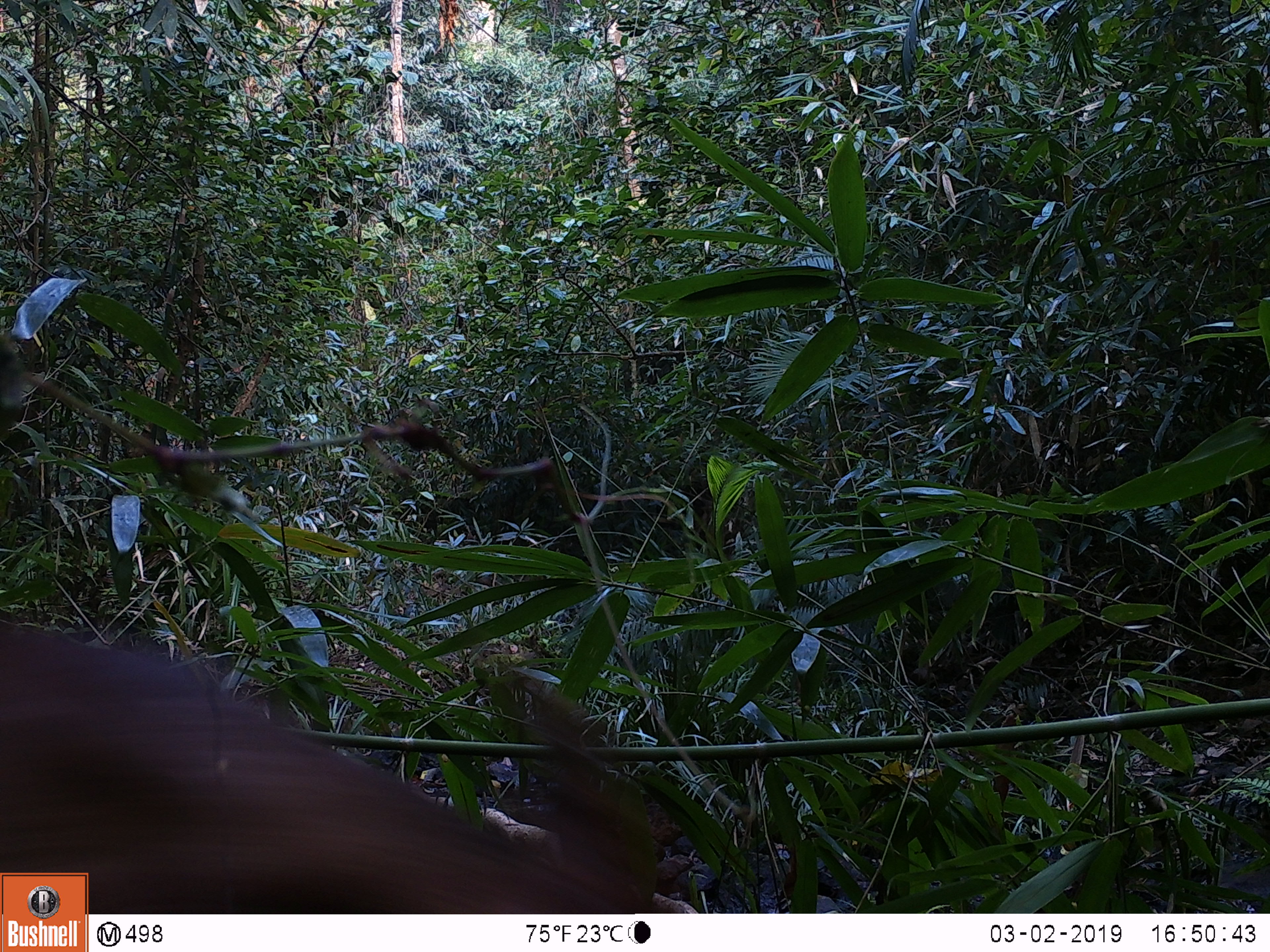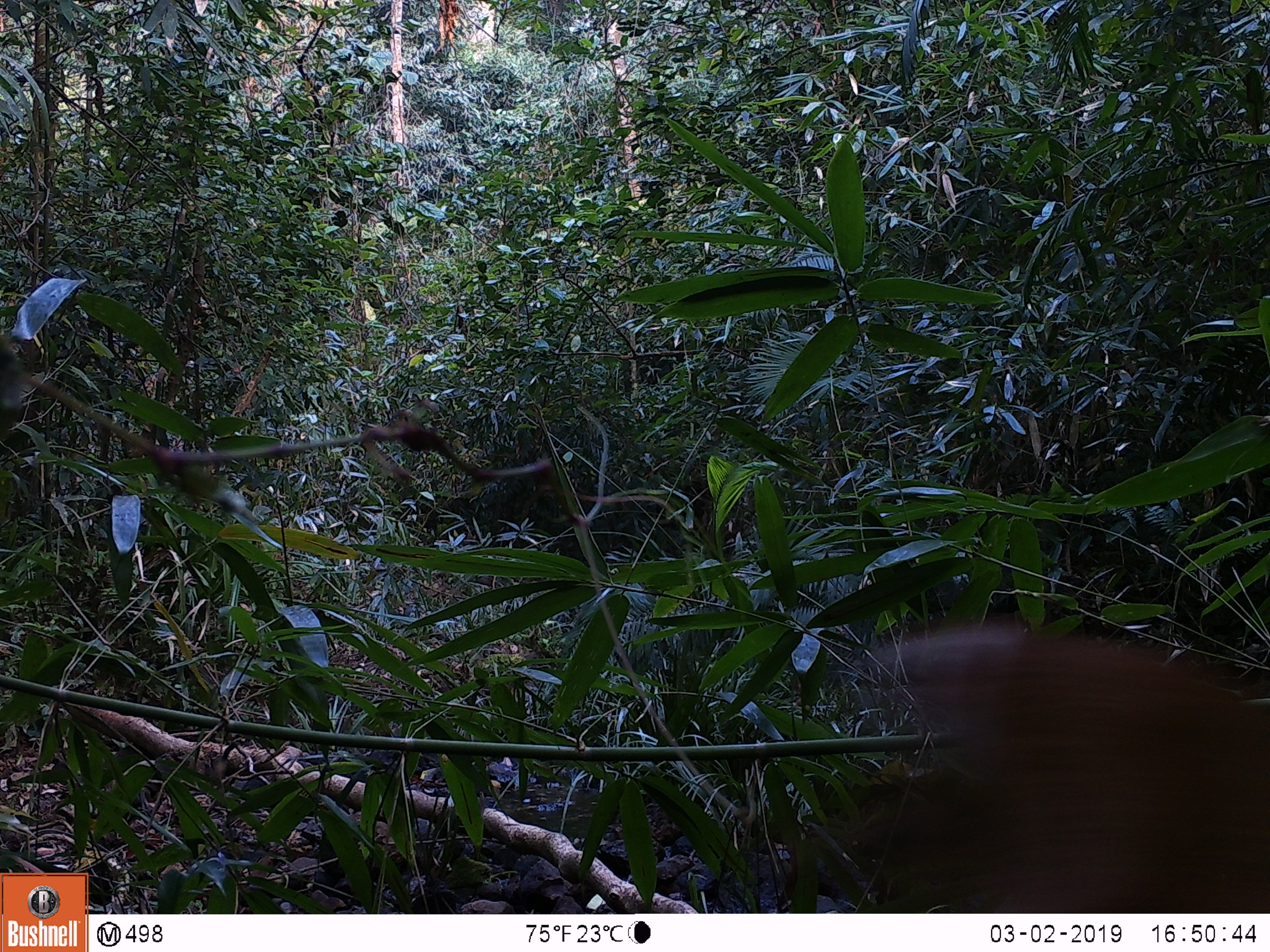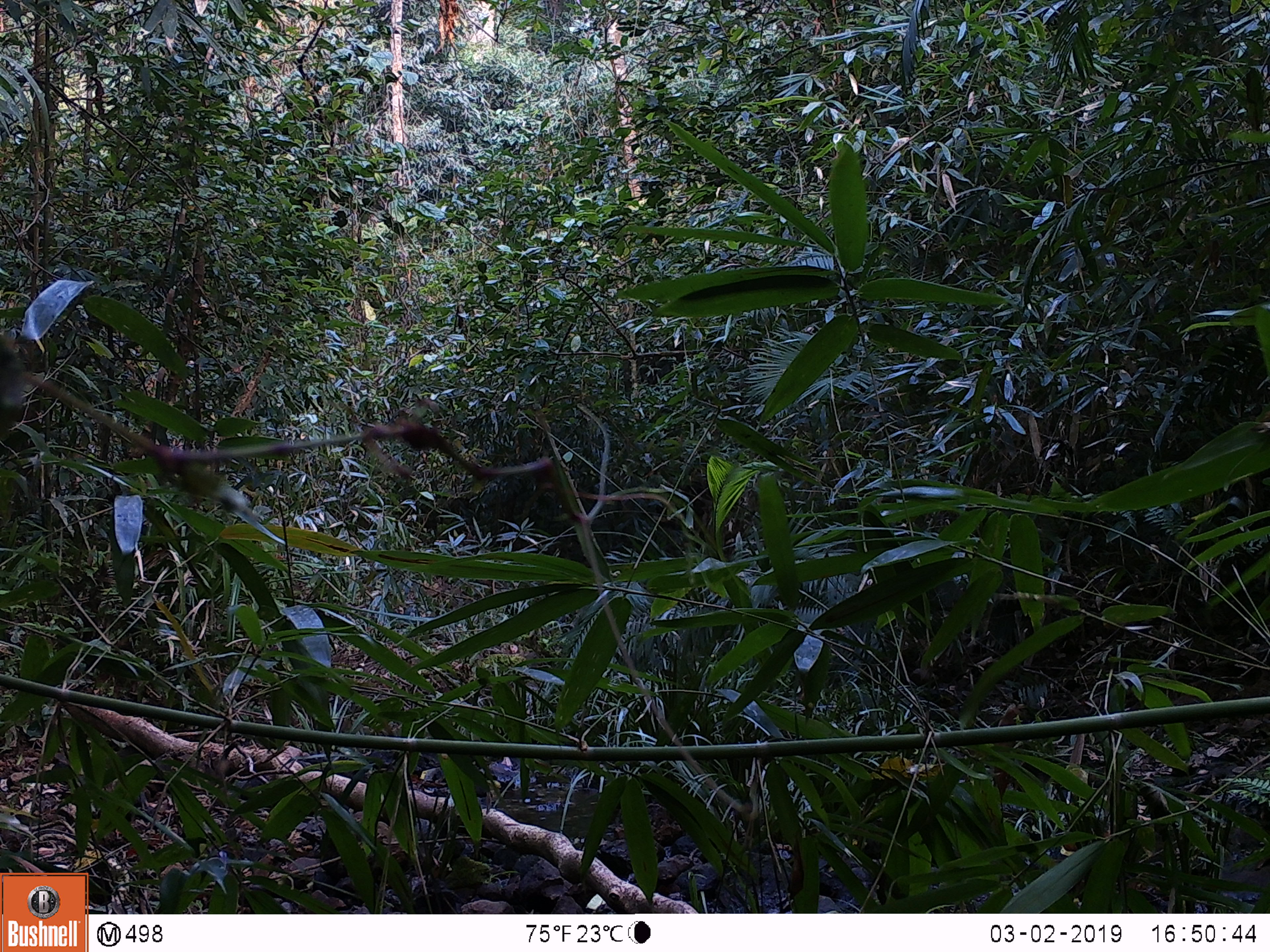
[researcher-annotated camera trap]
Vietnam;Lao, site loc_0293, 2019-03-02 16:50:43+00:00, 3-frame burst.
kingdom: Animalia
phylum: Chordata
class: Mammalia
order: Artiodactyla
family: Cervidae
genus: Muntiacus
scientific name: Muntiacus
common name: muntjacs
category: unidentified muntjac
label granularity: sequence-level